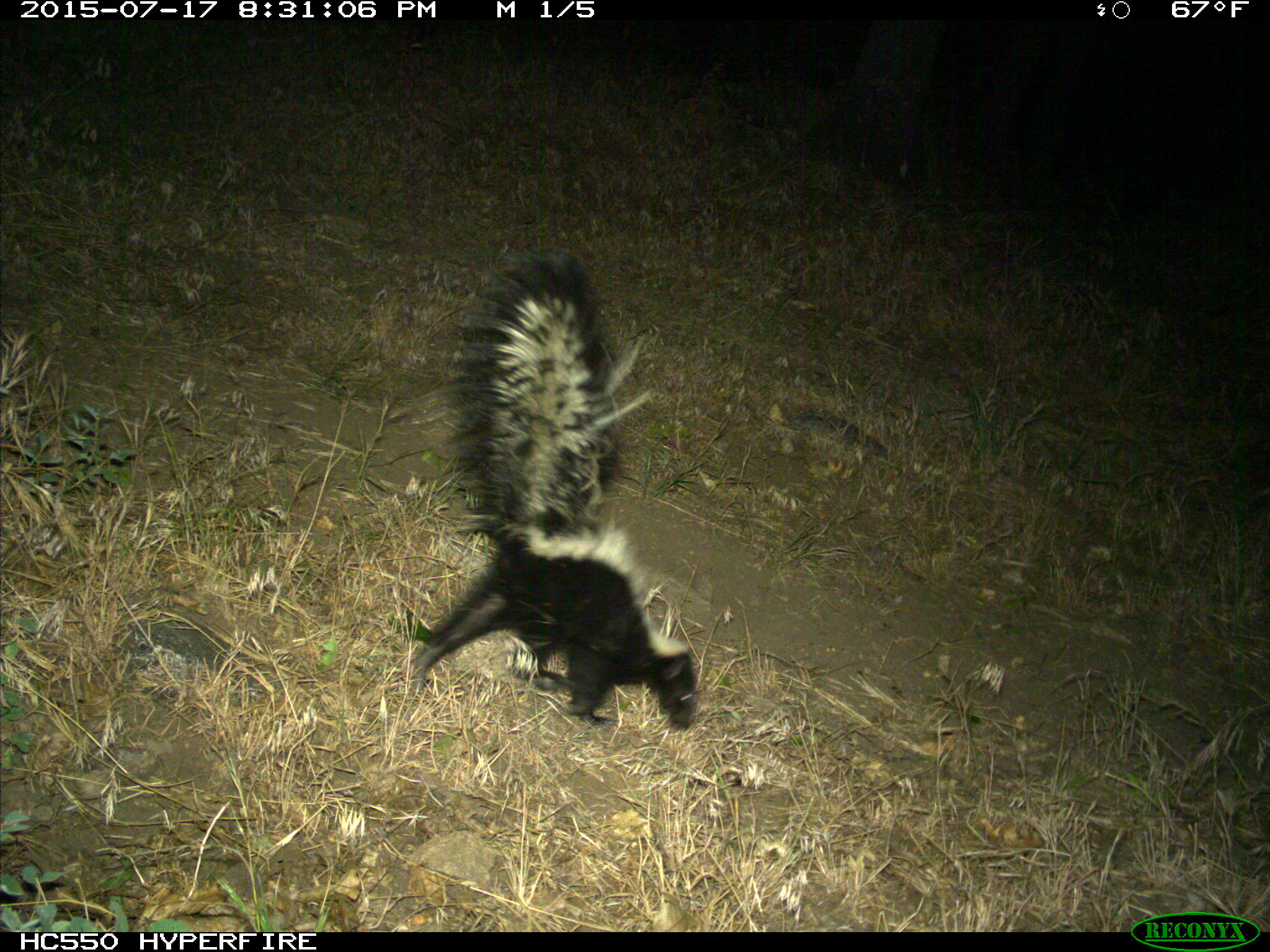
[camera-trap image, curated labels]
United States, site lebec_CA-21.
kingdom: Animalia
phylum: Chordata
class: Mammalia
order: Carnivora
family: Mephitidae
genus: Mephitis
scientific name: Mephitis mephitis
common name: striped skunk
Mephitis mephitis (striped skunk).